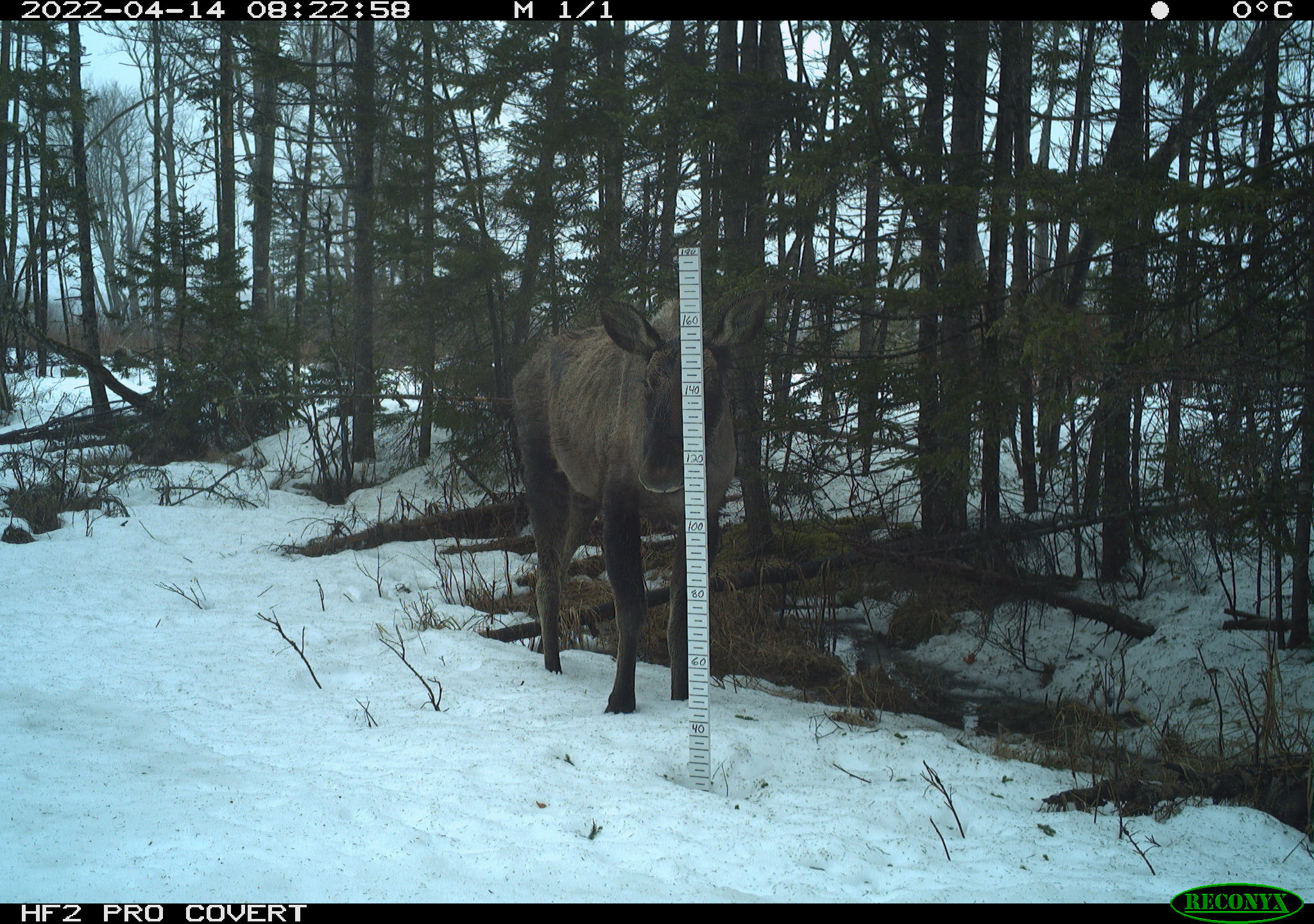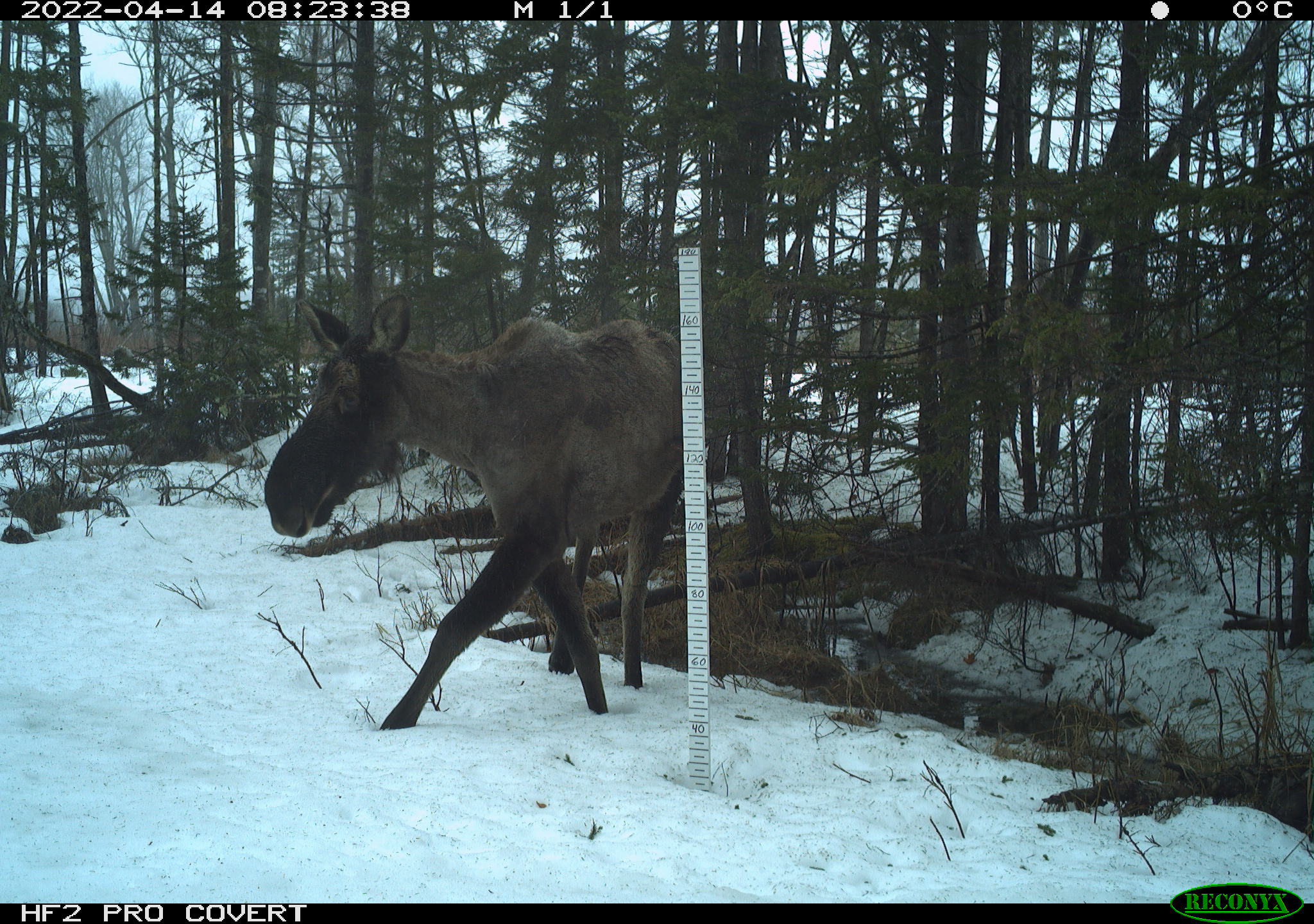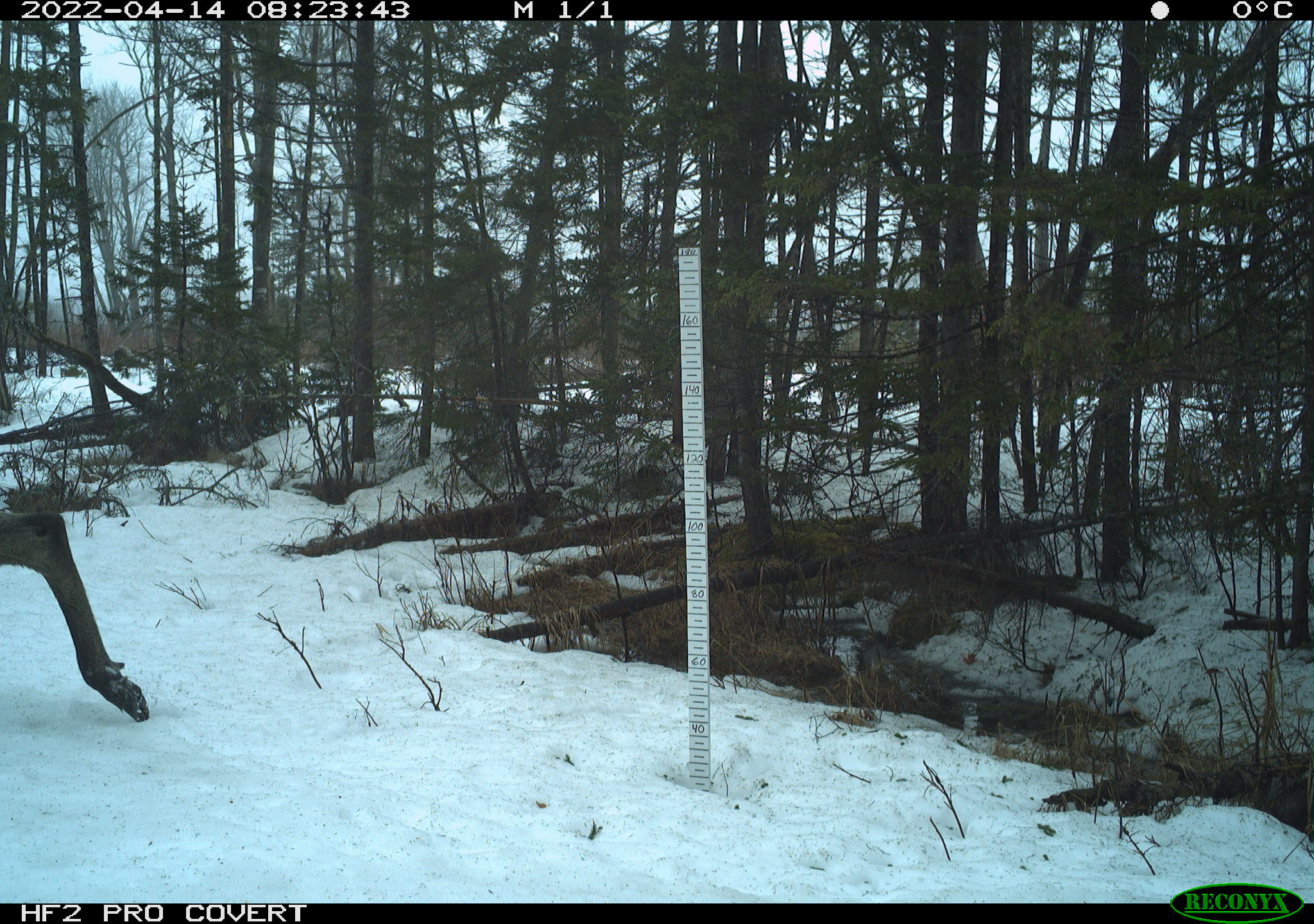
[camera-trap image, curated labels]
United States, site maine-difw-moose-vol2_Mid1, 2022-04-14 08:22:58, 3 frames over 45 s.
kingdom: Animalia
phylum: Chordata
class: Mammalia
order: Artiodactyla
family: Cervidae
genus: Alces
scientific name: Alces alces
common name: moose